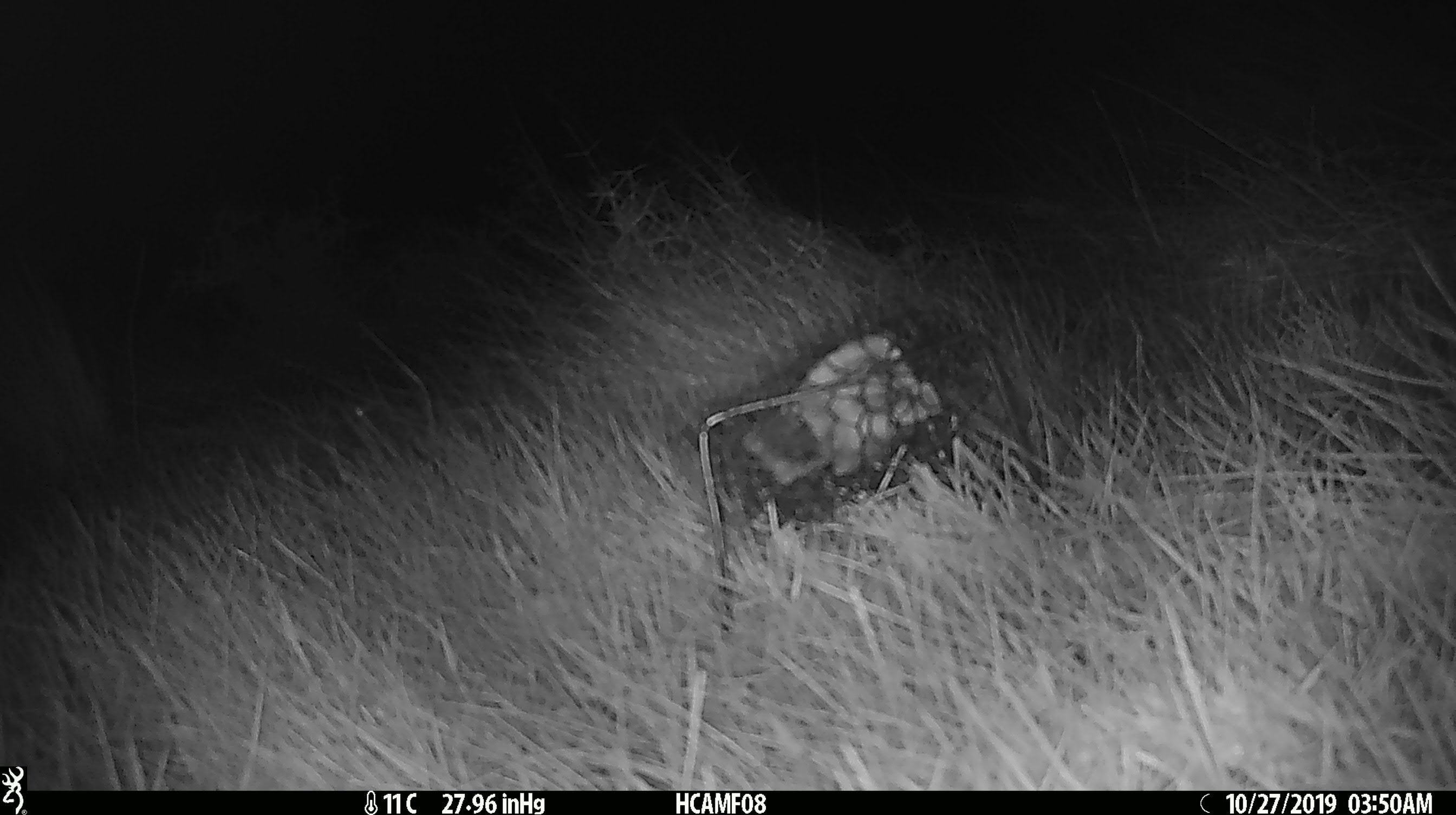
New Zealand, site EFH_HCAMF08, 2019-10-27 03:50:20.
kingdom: Animalia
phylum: Chordata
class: Mammalia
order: Rodentia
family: Muridae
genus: Mus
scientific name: Mus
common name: mouse